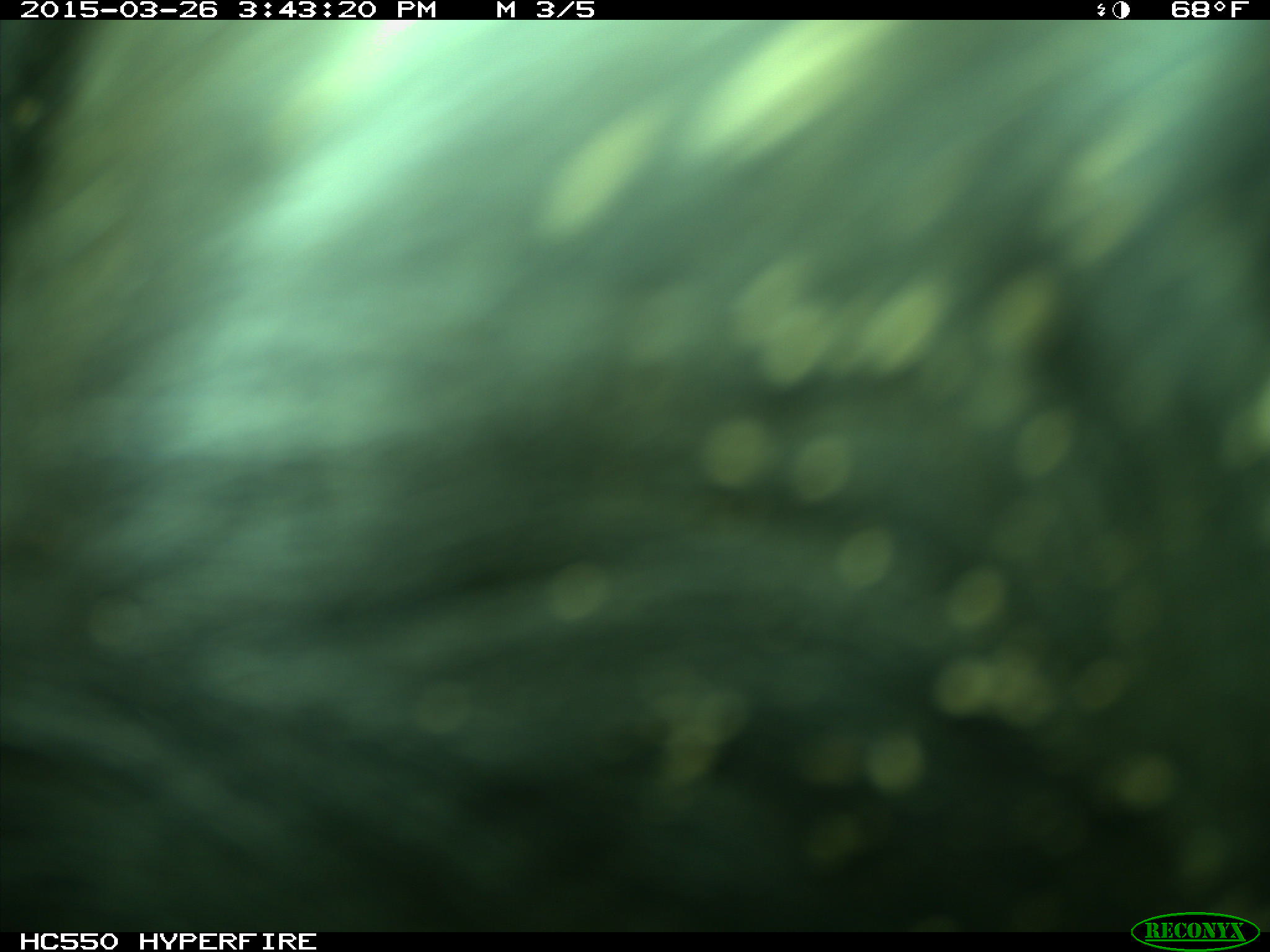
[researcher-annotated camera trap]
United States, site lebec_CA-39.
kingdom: Animalia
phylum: Chordata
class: Mammalia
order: Artiodactyla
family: Bovidae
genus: Bos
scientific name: Bos taurus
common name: domestic cow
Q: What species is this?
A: Bos taurus (domestic cow).